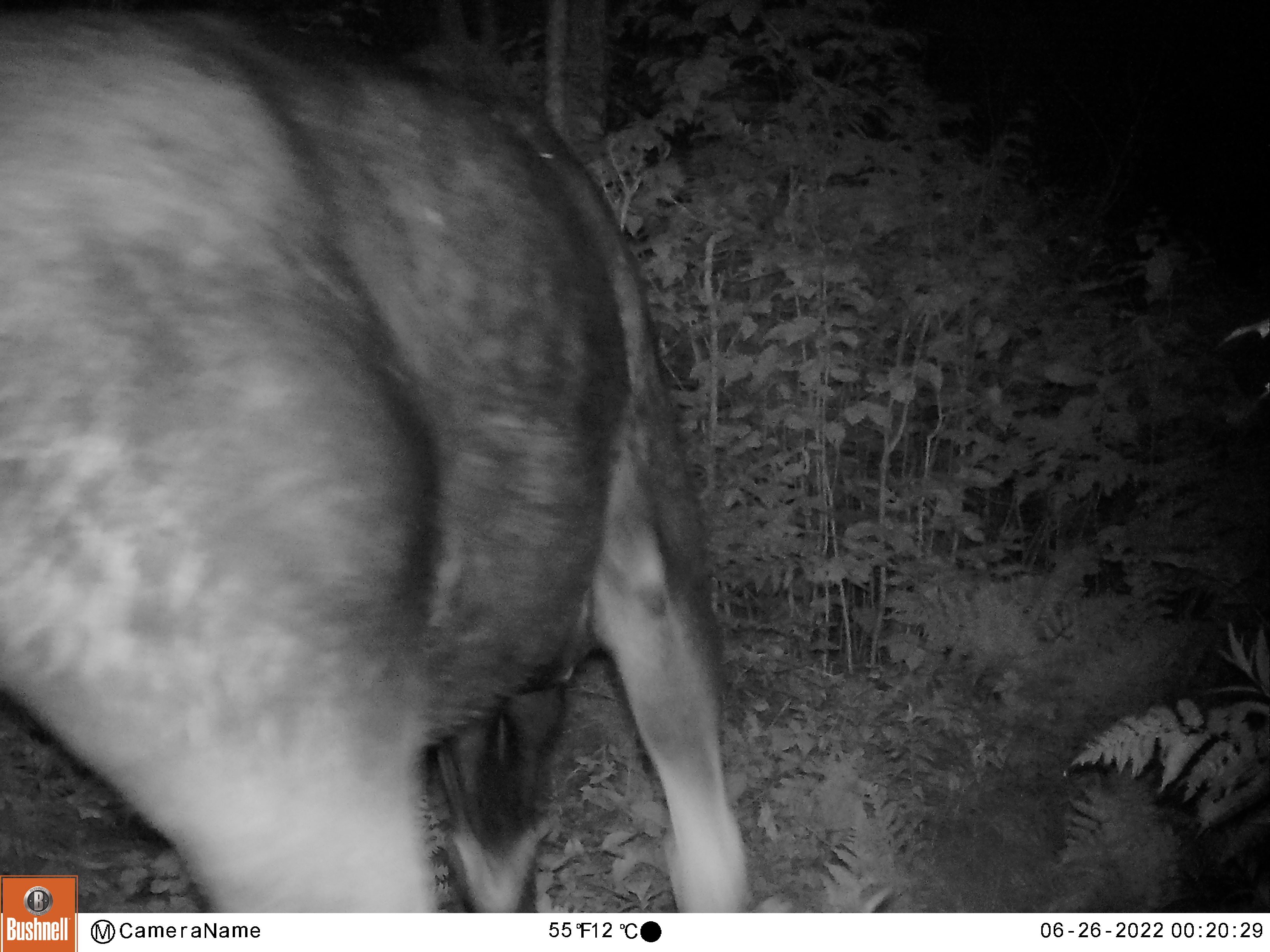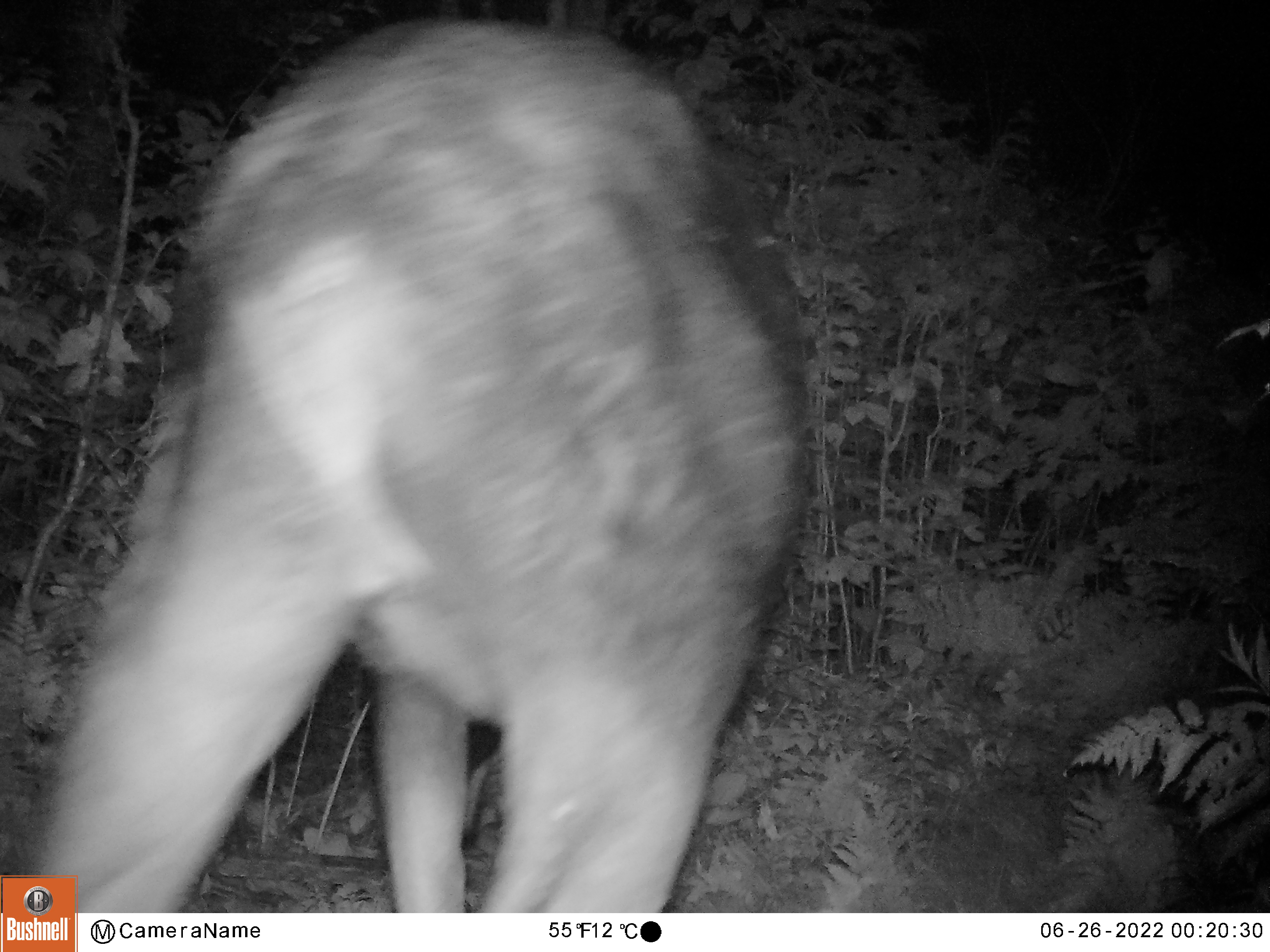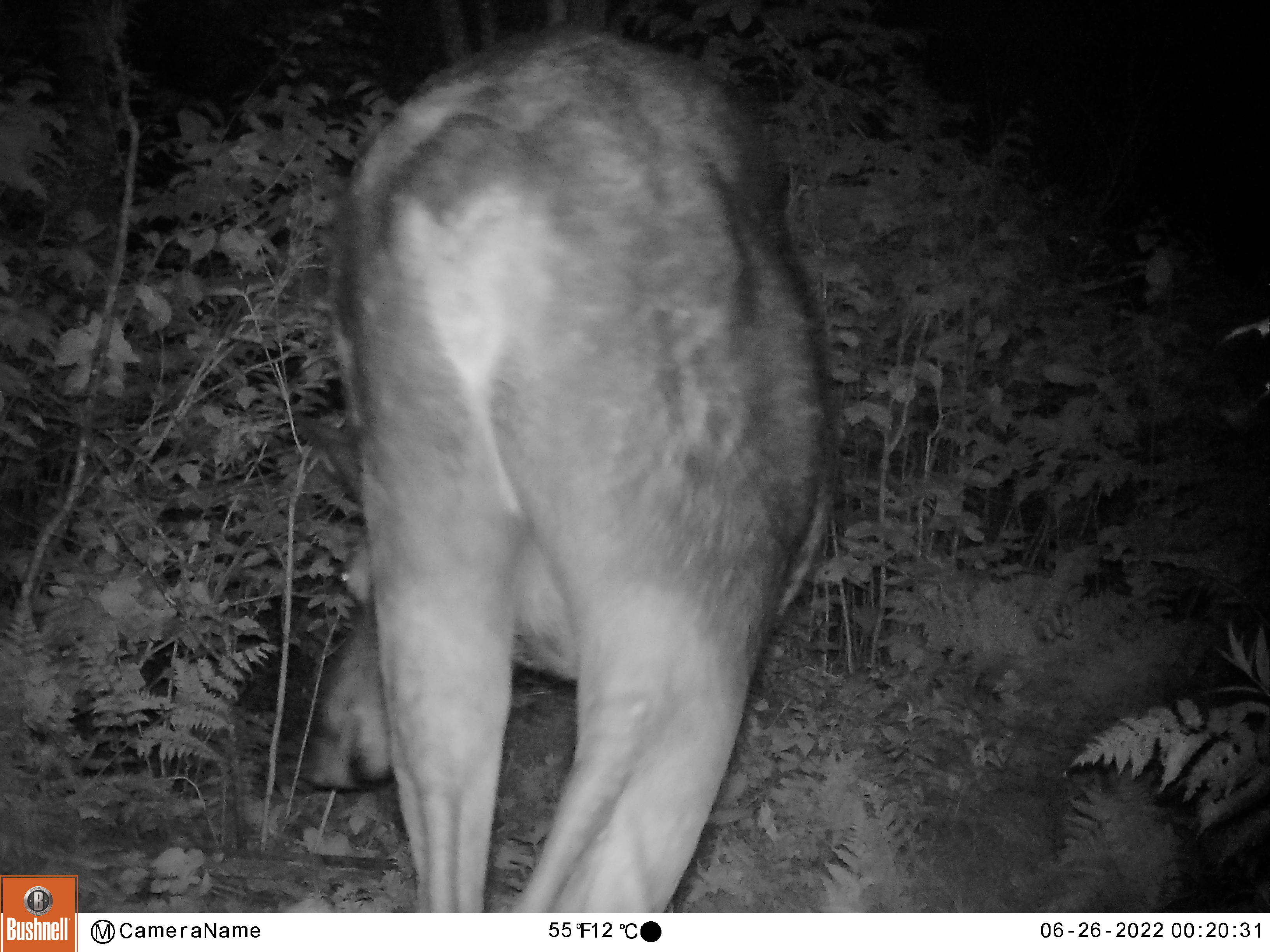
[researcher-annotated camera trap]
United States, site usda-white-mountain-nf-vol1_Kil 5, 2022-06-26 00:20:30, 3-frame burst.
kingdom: Animalia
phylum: Chordata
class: Mammalia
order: Artiodactyla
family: Cervidae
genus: Alces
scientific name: Alces alces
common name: moose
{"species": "moose (Alces alces)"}